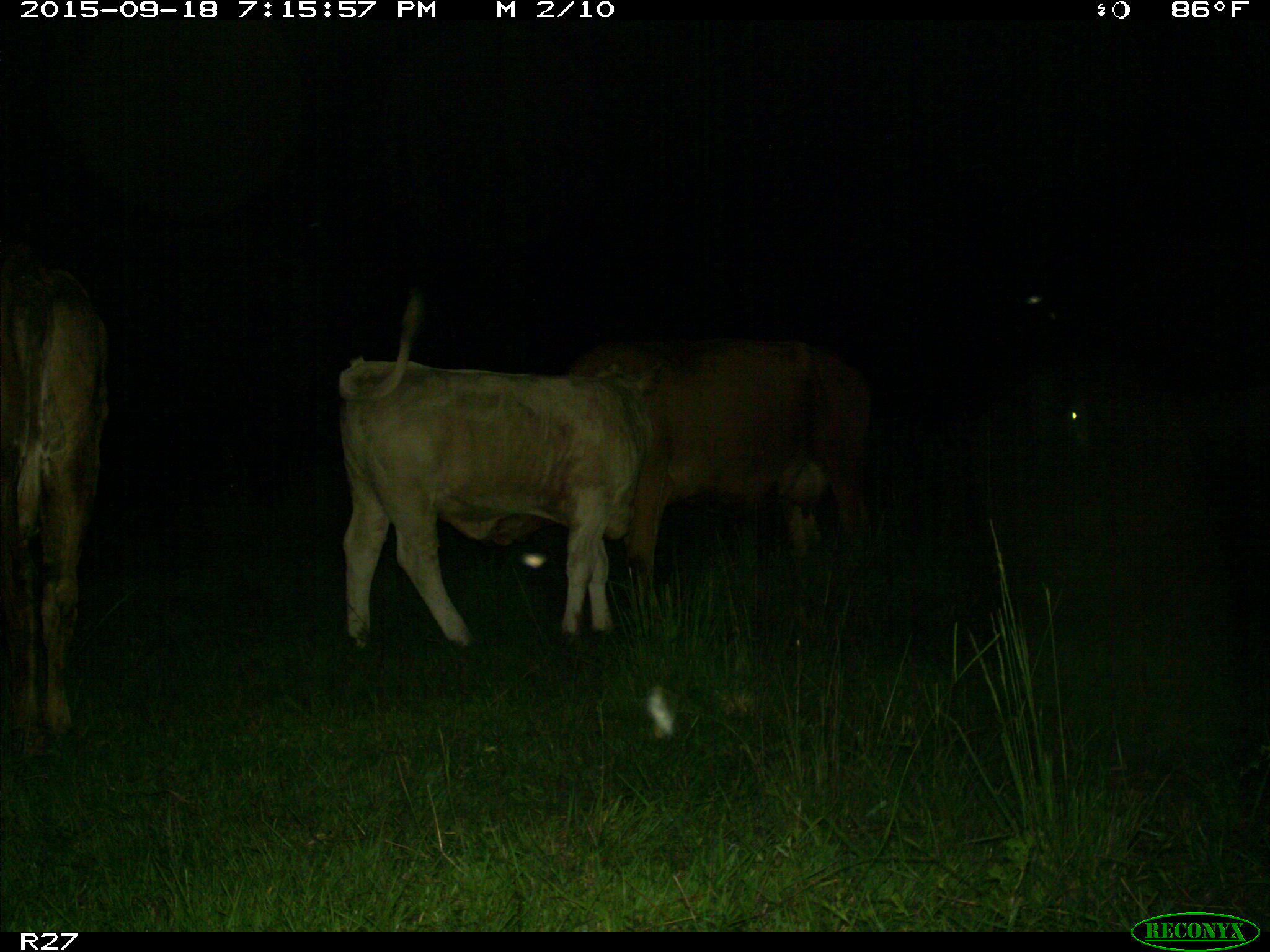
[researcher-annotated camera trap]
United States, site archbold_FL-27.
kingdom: Animalia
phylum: Chordata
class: Mammalia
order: Artiodactyla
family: Bovidae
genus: Bos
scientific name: Bos taurus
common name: domestic cow